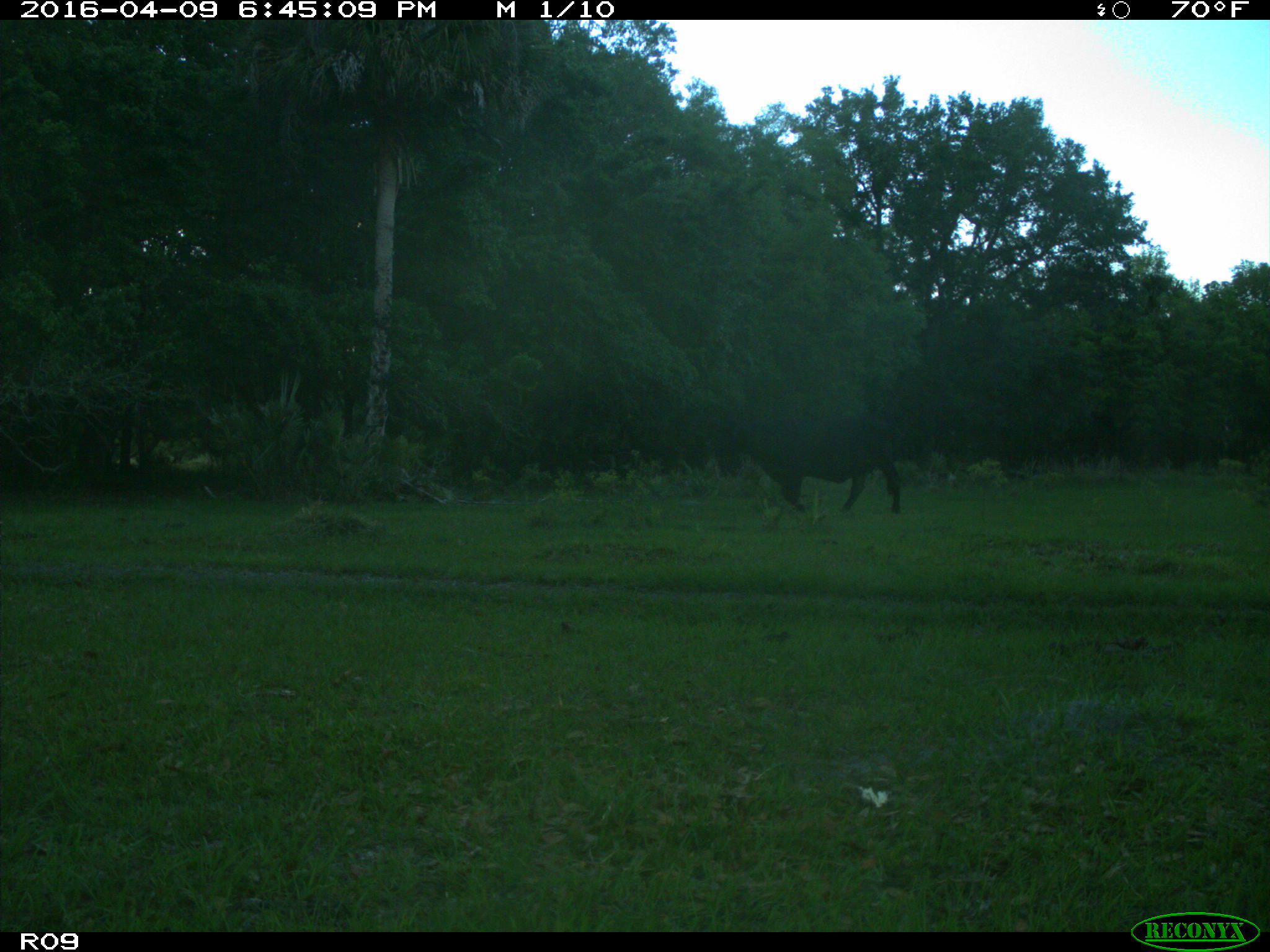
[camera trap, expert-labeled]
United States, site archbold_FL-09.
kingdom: Animalia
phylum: Chordata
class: Mammalia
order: Artiodactyla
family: Bovidae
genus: Bos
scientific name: Bos taurus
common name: domestic cow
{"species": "Bos taurus (domestic cow)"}